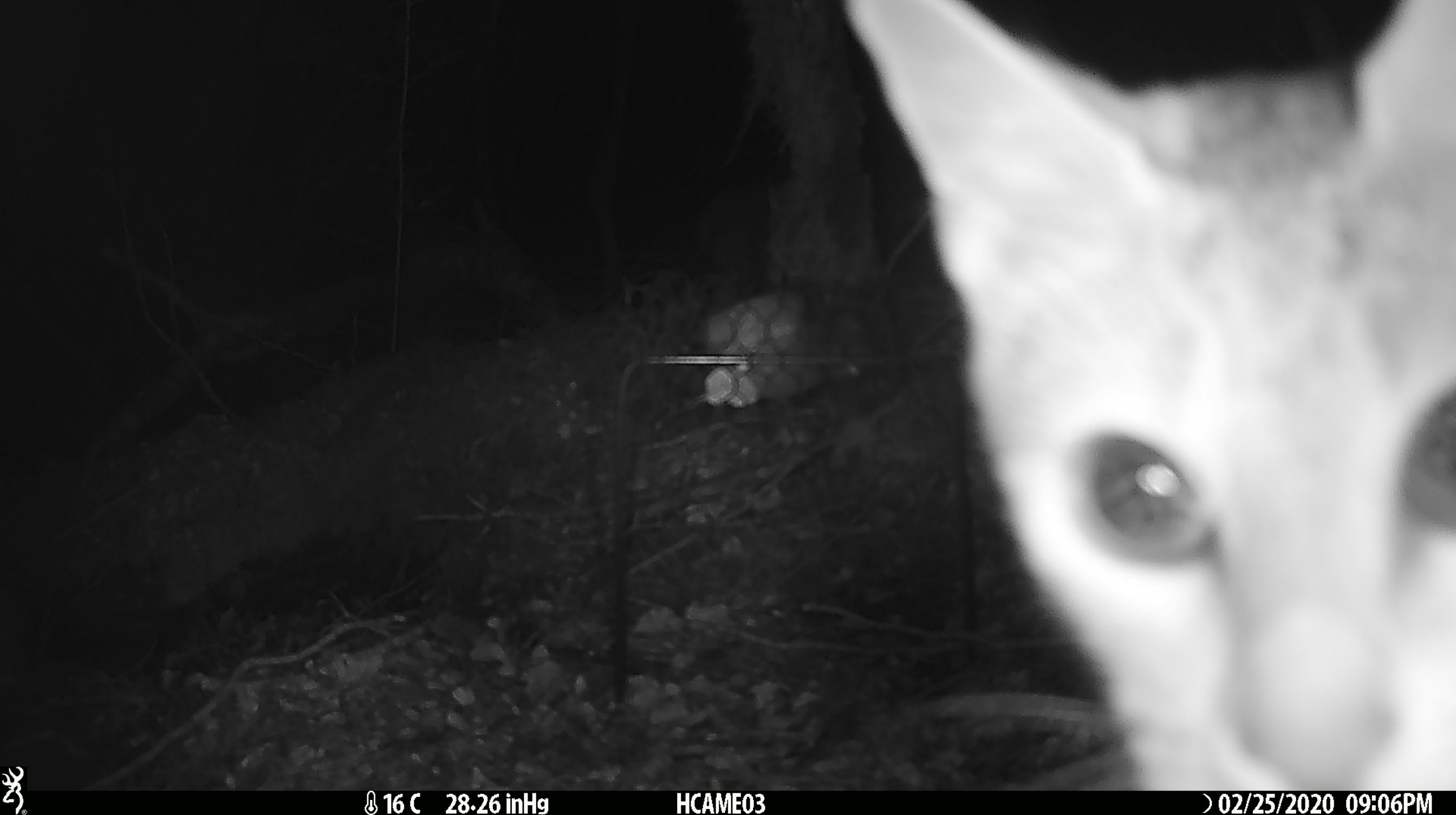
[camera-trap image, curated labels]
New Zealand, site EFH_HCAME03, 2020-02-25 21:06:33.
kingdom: Animalia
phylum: Chordata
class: Mammalia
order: Carnivora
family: Felidae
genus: Felis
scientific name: Felis catus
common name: domestic cat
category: cat